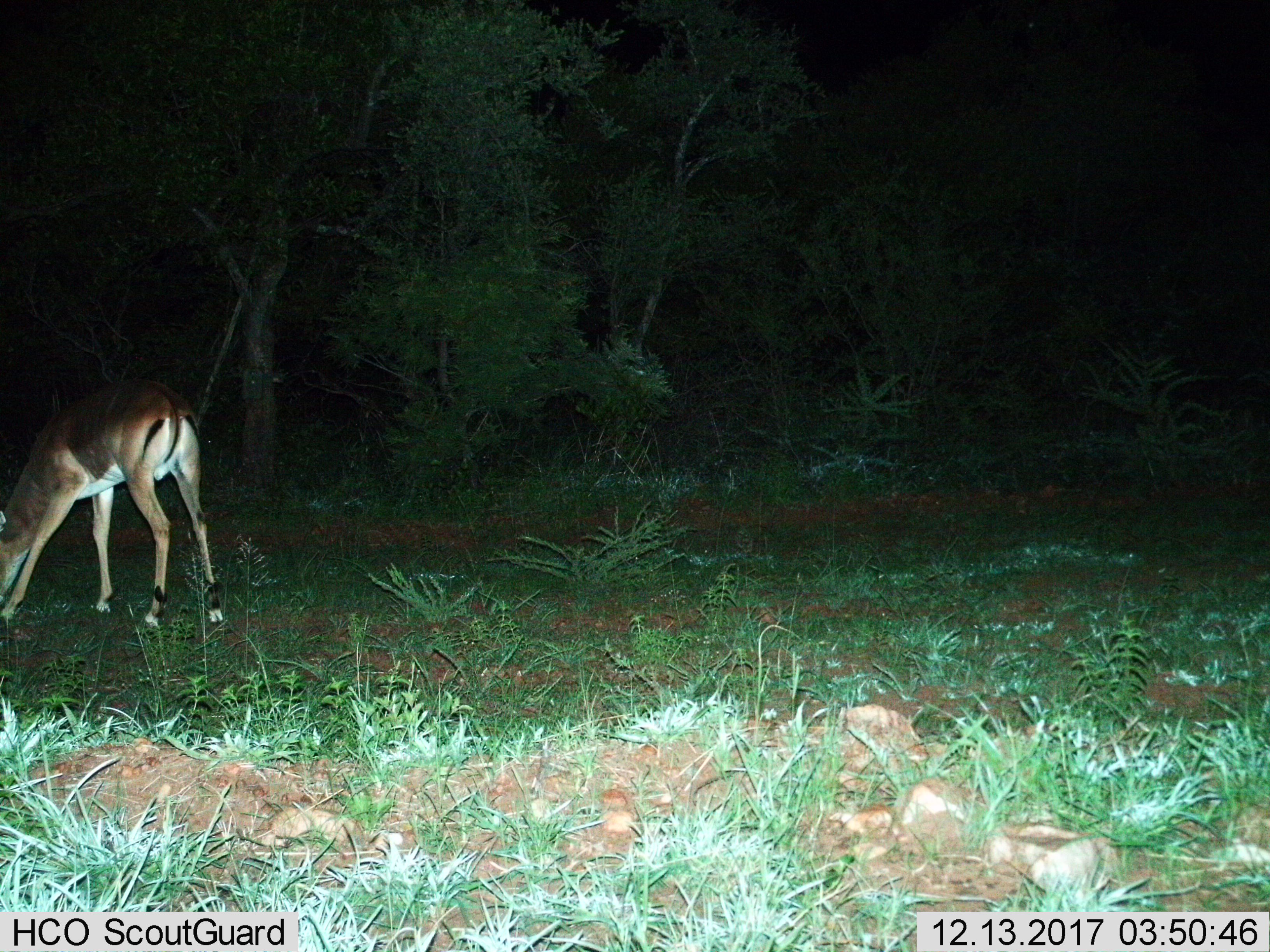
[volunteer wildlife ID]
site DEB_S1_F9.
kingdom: Animalia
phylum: Chordata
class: Mammalia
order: Artiodactyla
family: Bovidae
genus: Aepyceros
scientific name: Aepyceros melampus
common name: impala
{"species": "impala (Aepyceros melampus)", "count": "1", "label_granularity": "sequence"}